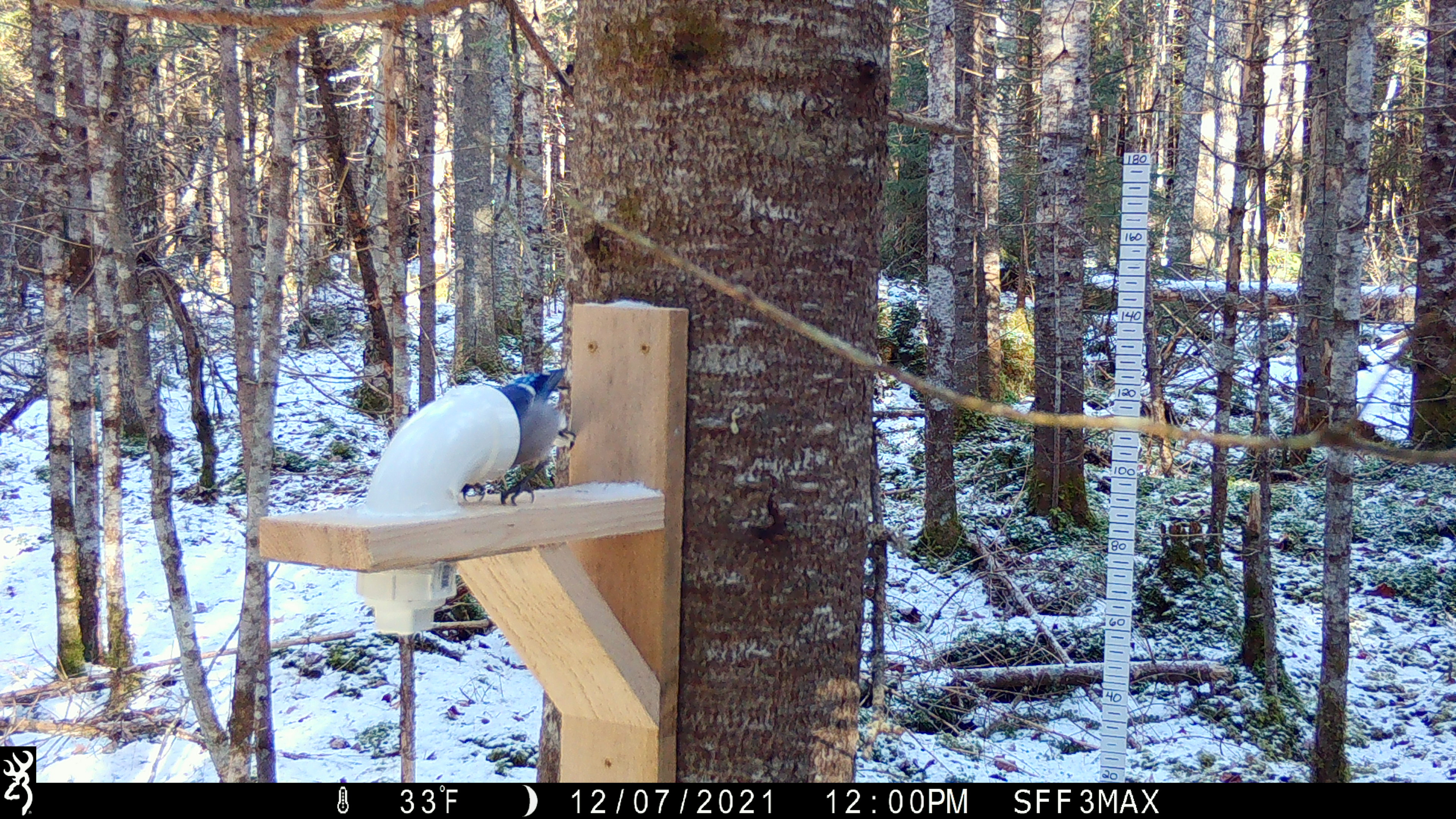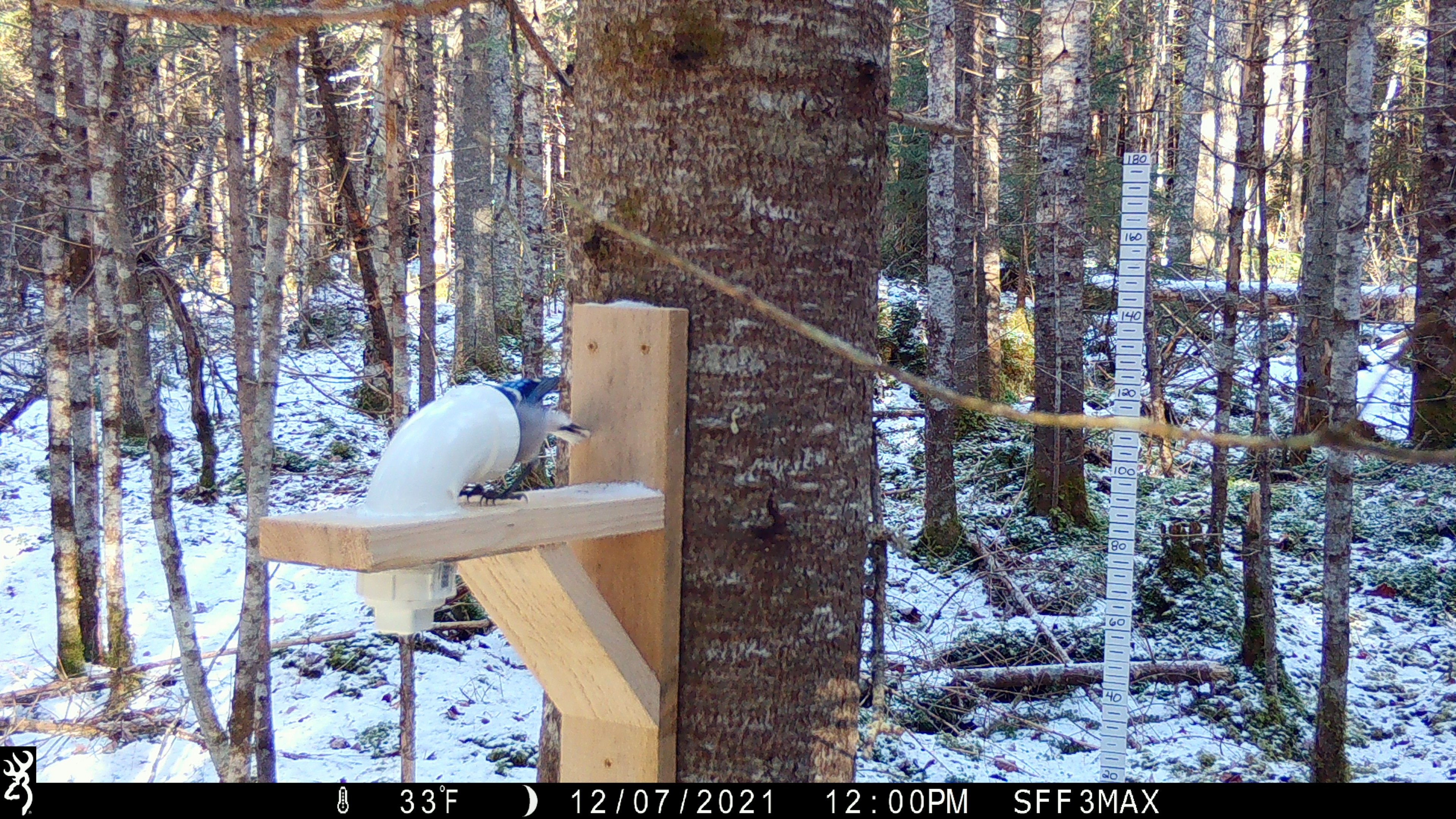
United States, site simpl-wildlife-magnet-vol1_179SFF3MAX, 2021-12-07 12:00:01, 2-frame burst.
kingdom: Animalia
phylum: Chordata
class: Aves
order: Passeriformes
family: Corvidae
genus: Cyanocitta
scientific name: Cyanocitta cristata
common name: blue jay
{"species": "blue jay (Cyanocitta cristata)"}